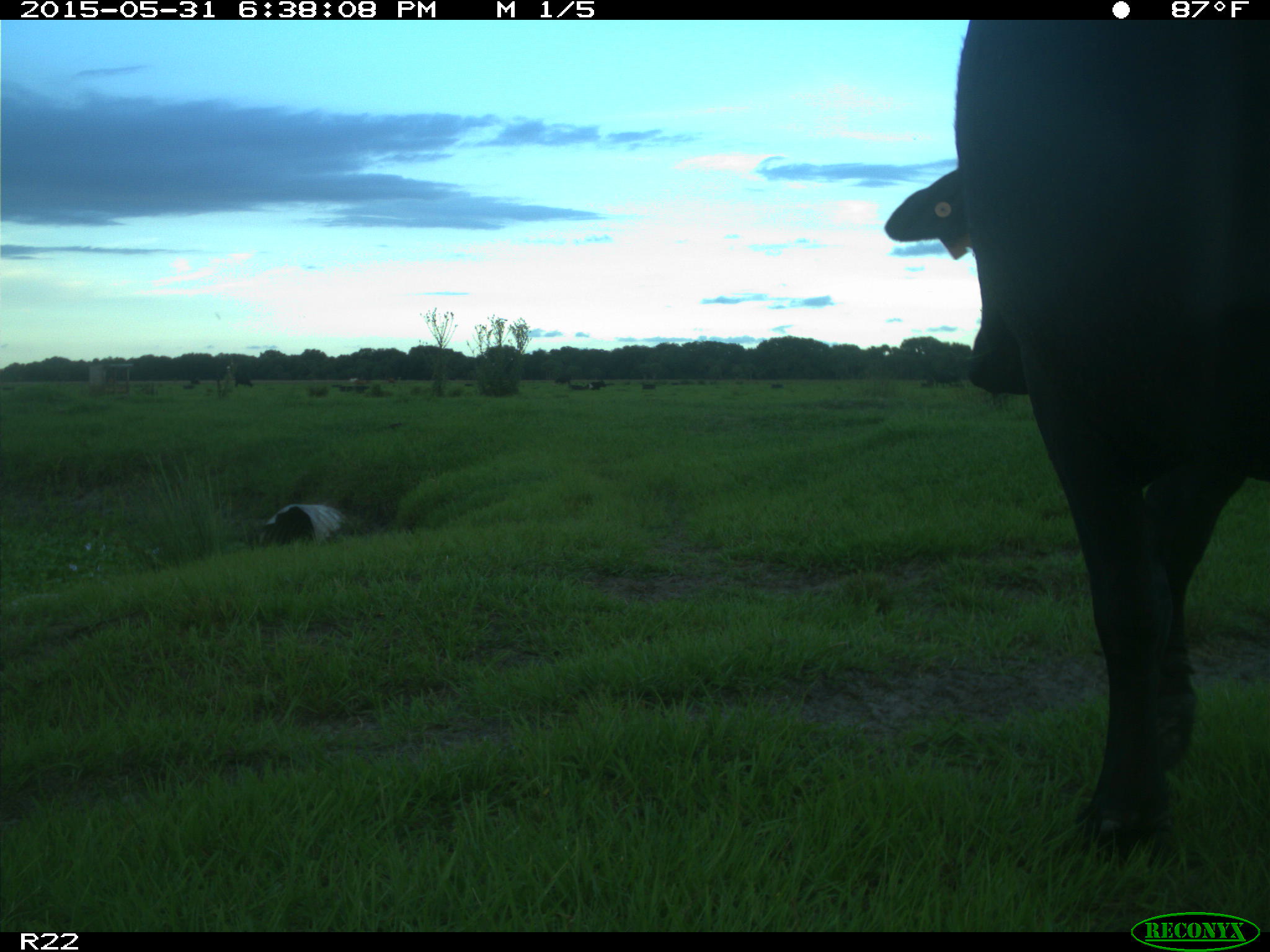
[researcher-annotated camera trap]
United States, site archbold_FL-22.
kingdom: Animalia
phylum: Chordata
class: Mammalia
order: Artiodactyla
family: Bovidae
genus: Bos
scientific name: Bos taurus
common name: domestic cow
Bos taurus (domestic cow).